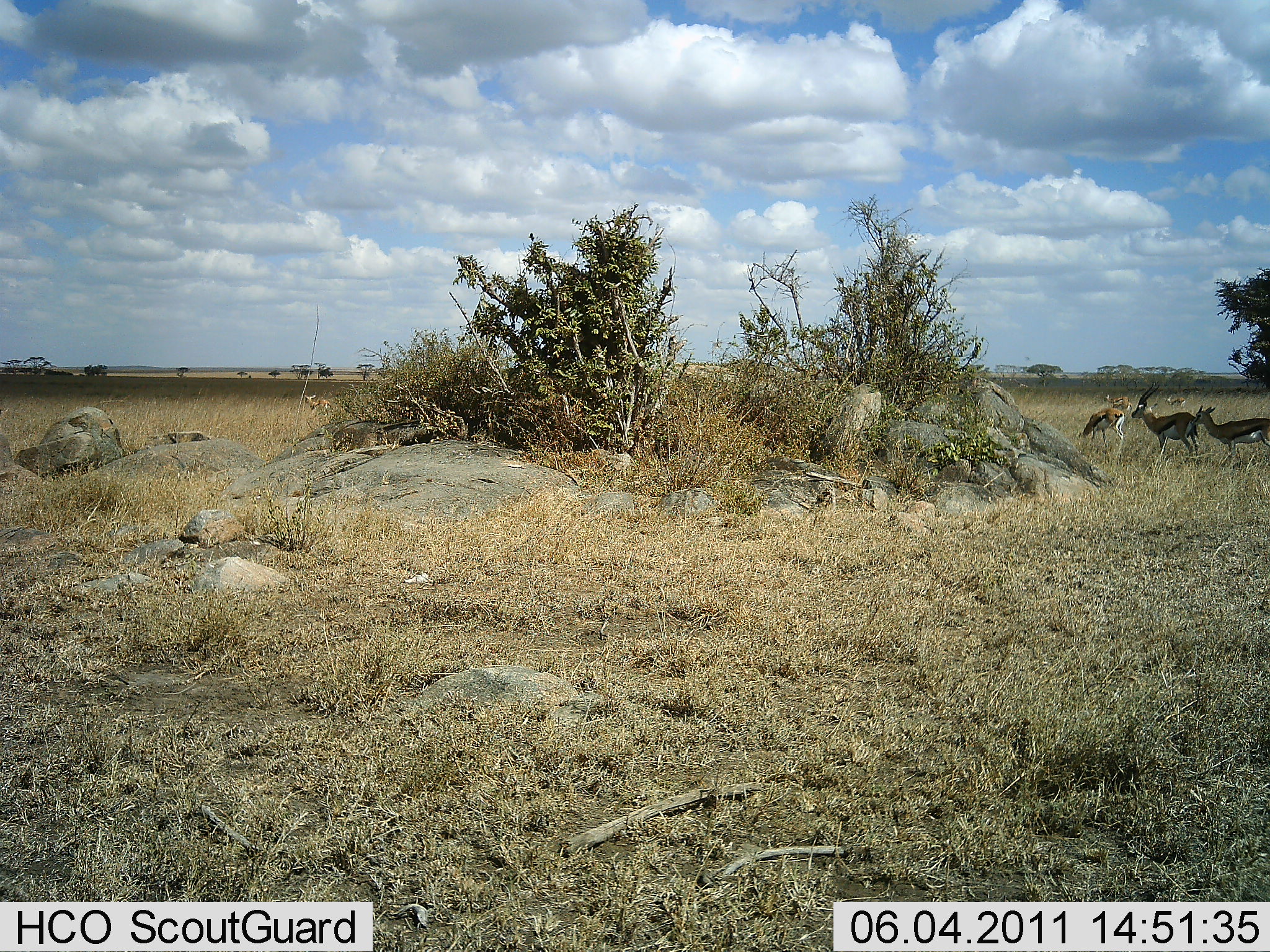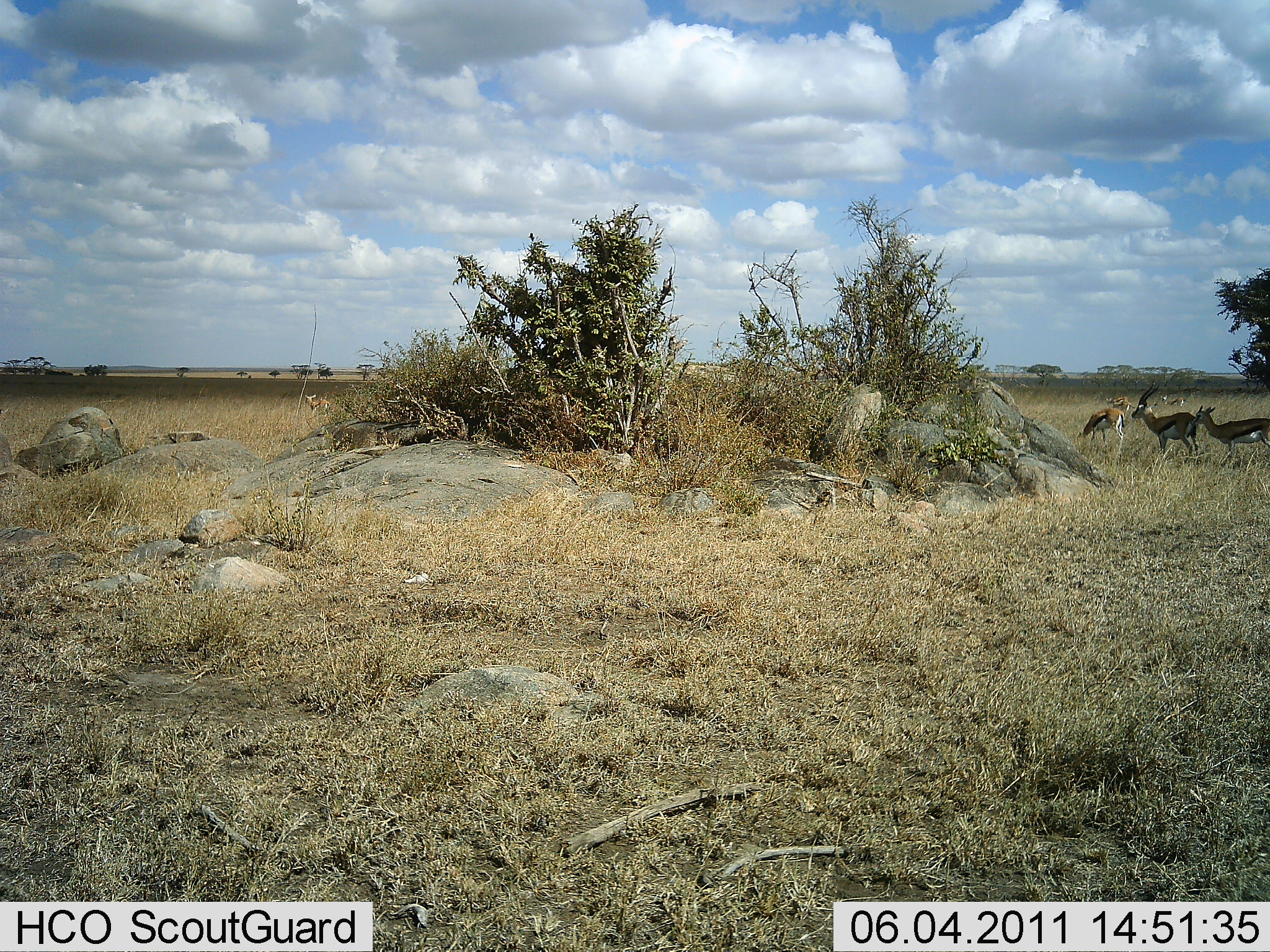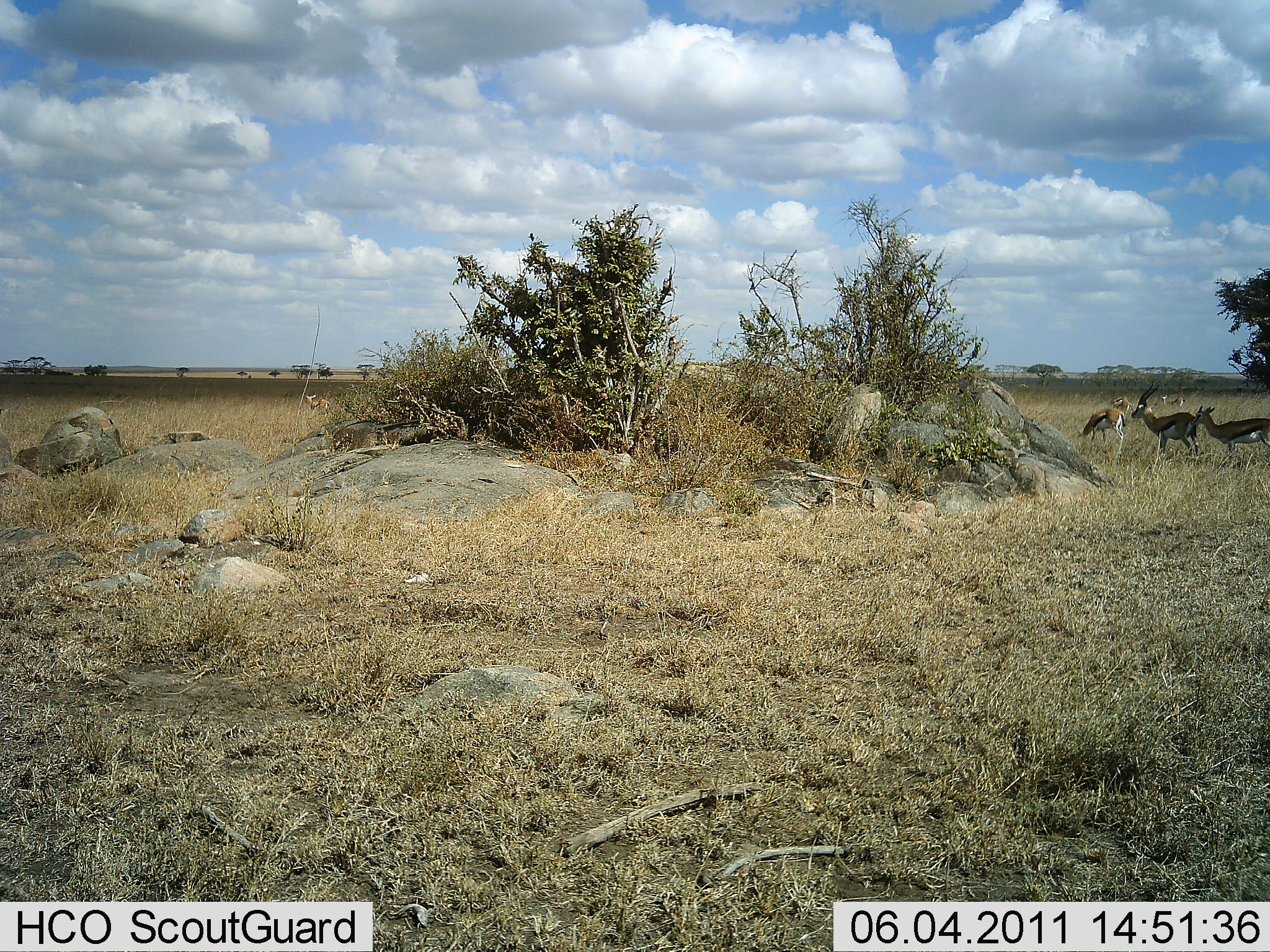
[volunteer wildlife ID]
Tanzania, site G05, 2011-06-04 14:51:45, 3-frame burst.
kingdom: Animalia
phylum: Chordata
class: Mammalia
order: Artiodactyla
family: Bovidae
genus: Eudorcas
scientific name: Eudorcas thomsonii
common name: thomson's gazelle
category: gazellethomsons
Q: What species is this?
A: Gazellethomsons (thomson's gazelle) (Eudorcas thomsonii).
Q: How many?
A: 3.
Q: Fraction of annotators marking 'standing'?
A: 92%.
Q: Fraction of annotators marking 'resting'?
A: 15%.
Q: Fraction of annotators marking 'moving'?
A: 0%.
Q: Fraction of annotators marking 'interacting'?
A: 0%.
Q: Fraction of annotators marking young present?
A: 0%.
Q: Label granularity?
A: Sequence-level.